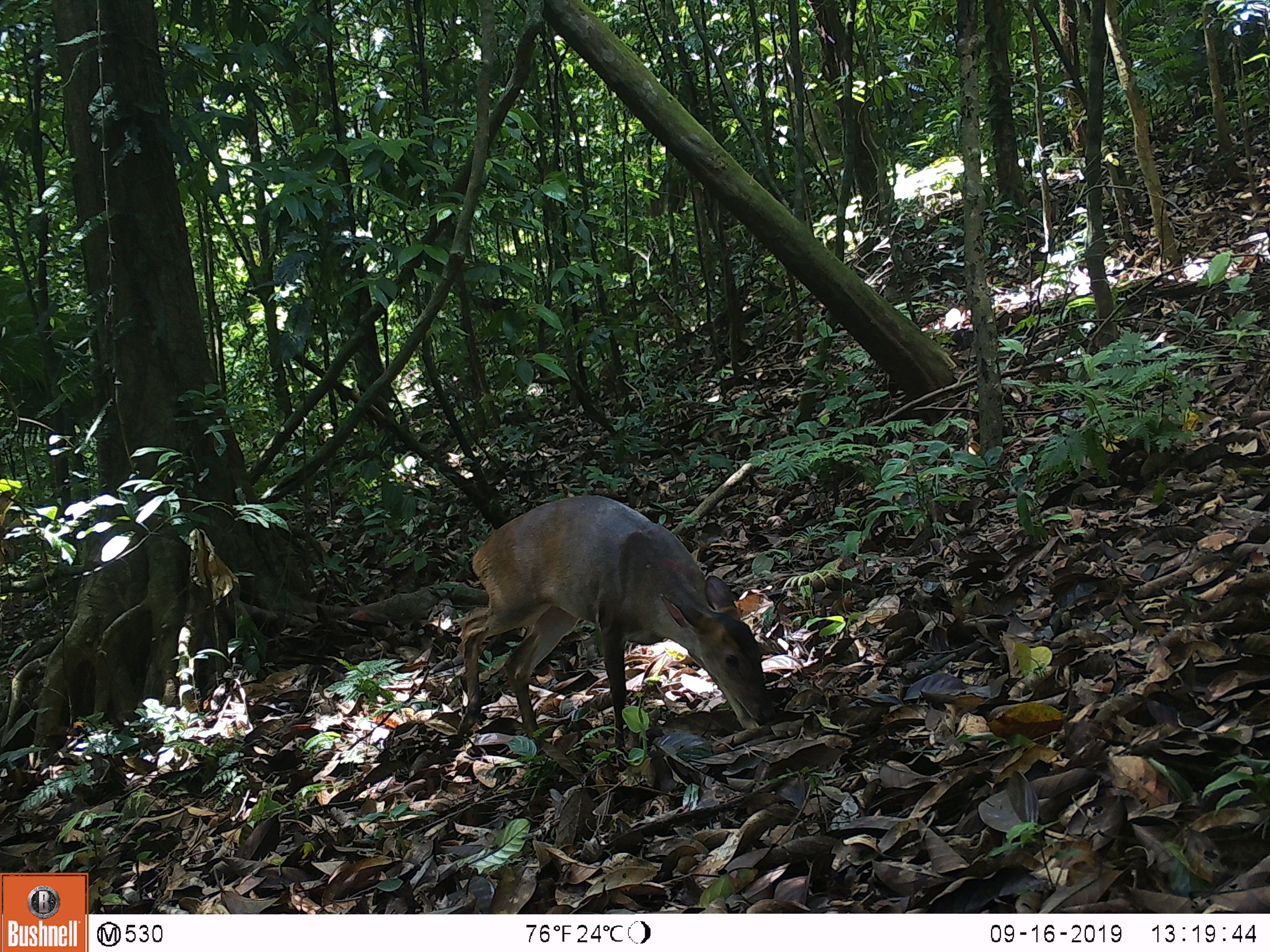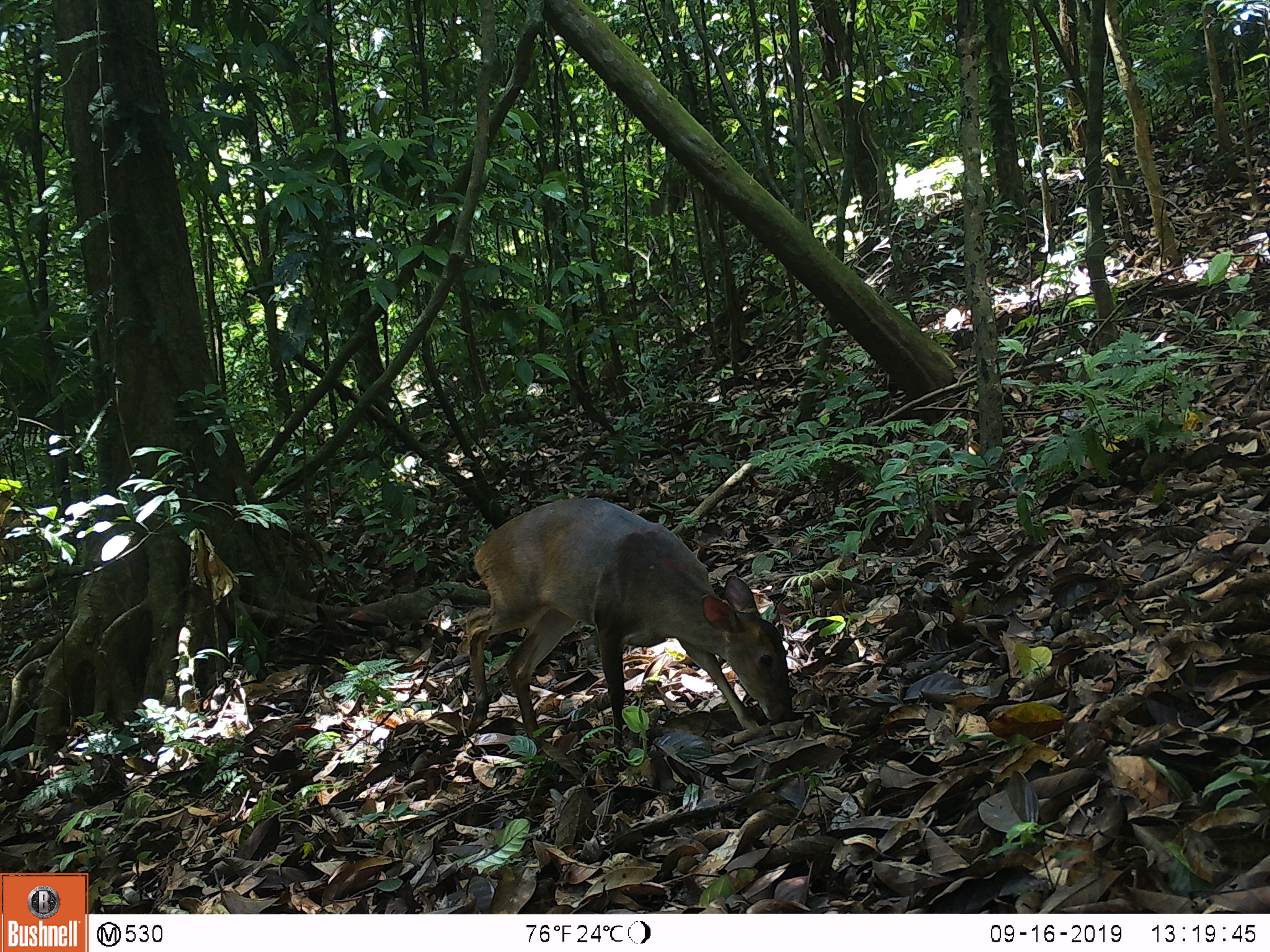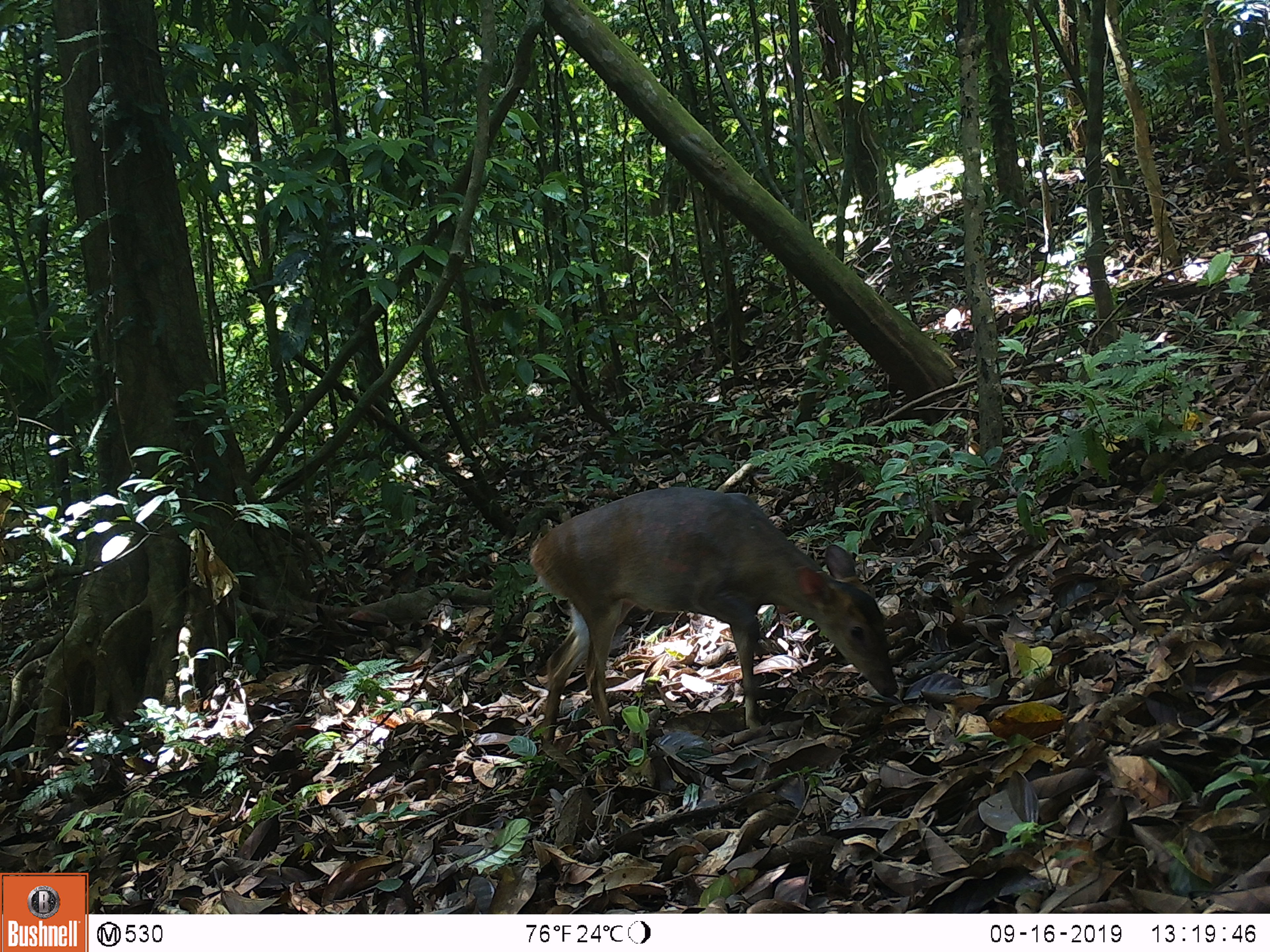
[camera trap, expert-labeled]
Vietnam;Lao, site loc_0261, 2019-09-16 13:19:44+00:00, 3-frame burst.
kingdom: Animalia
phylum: Chordata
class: Mammalia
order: Artiodactyla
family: Cervidae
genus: Muntiacus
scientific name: Muntiacus vuquangensis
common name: large-antlered muntjac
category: large antlered muntjac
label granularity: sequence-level